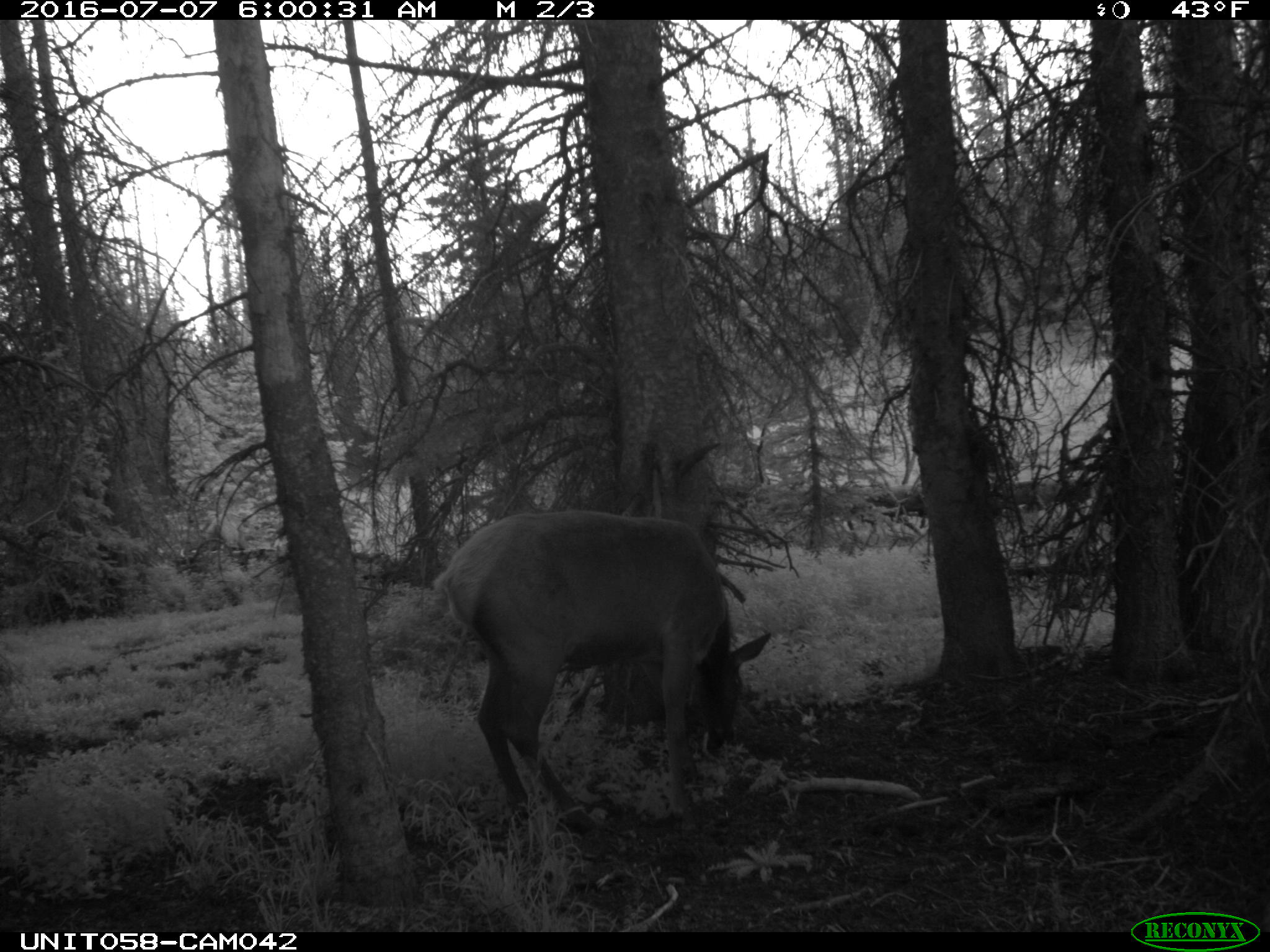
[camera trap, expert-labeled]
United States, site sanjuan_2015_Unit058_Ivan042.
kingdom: Animalia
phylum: Chordata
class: Mammalia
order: Artiodactyla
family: Cervidae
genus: Cervus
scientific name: Cervus elaphus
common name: red deer